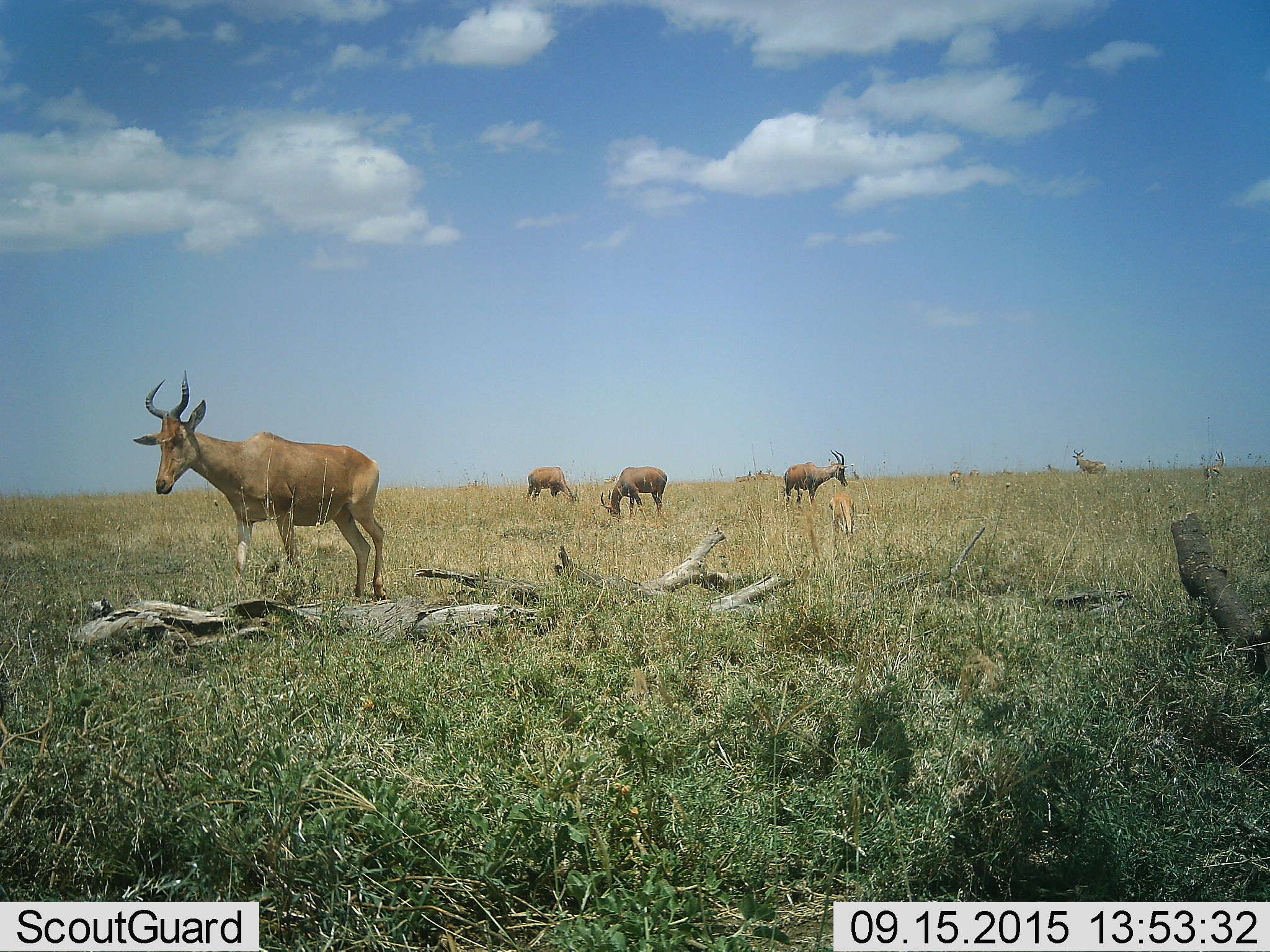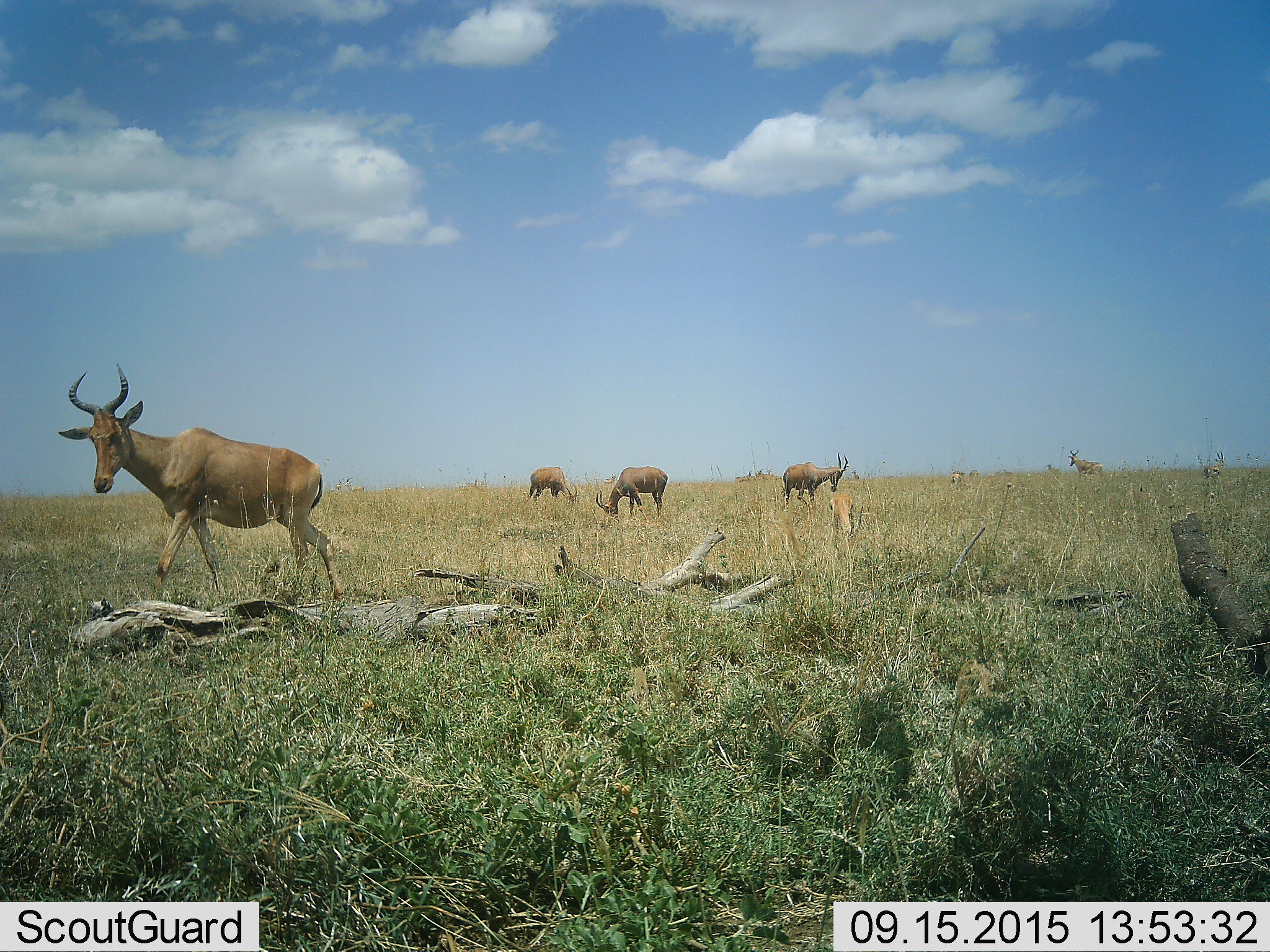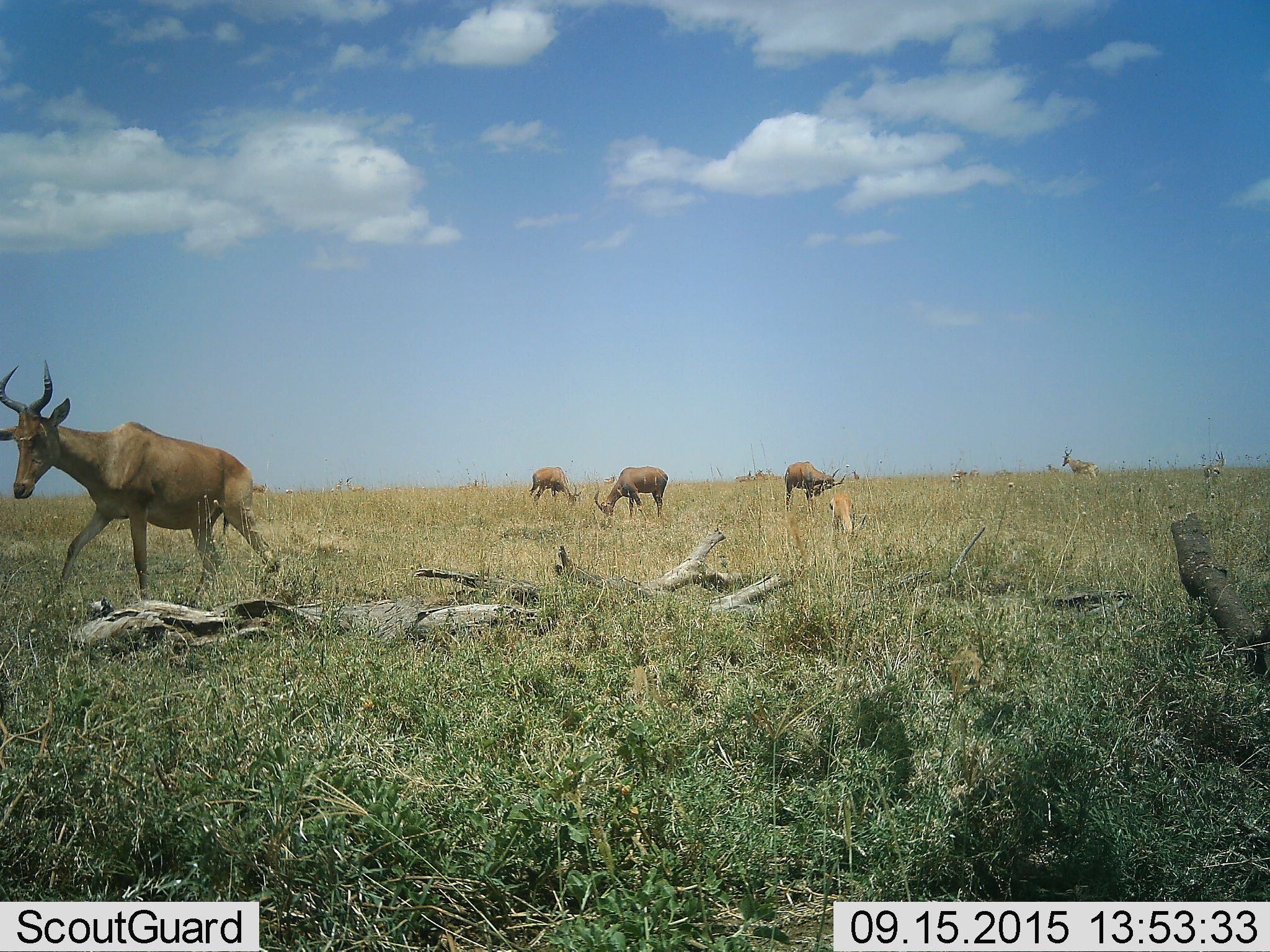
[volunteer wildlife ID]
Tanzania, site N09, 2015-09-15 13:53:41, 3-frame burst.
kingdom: Animalia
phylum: Chordata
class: Mammalia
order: Artiodactyla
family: Bovidae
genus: Alcelaphus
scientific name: Alcelaphus buselaphus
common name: hartebeest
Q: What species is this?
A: Hartebeest (Alcelaphus buselaphus).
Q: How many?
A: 6.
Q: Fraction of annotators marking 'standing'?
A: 100%.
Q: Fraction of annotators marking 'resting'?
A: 0%.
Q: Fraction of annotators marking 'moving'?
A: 43%.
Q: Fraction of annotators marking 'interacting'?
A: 0%.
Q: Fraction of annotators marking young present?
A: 14%.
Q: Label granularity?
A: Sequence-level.